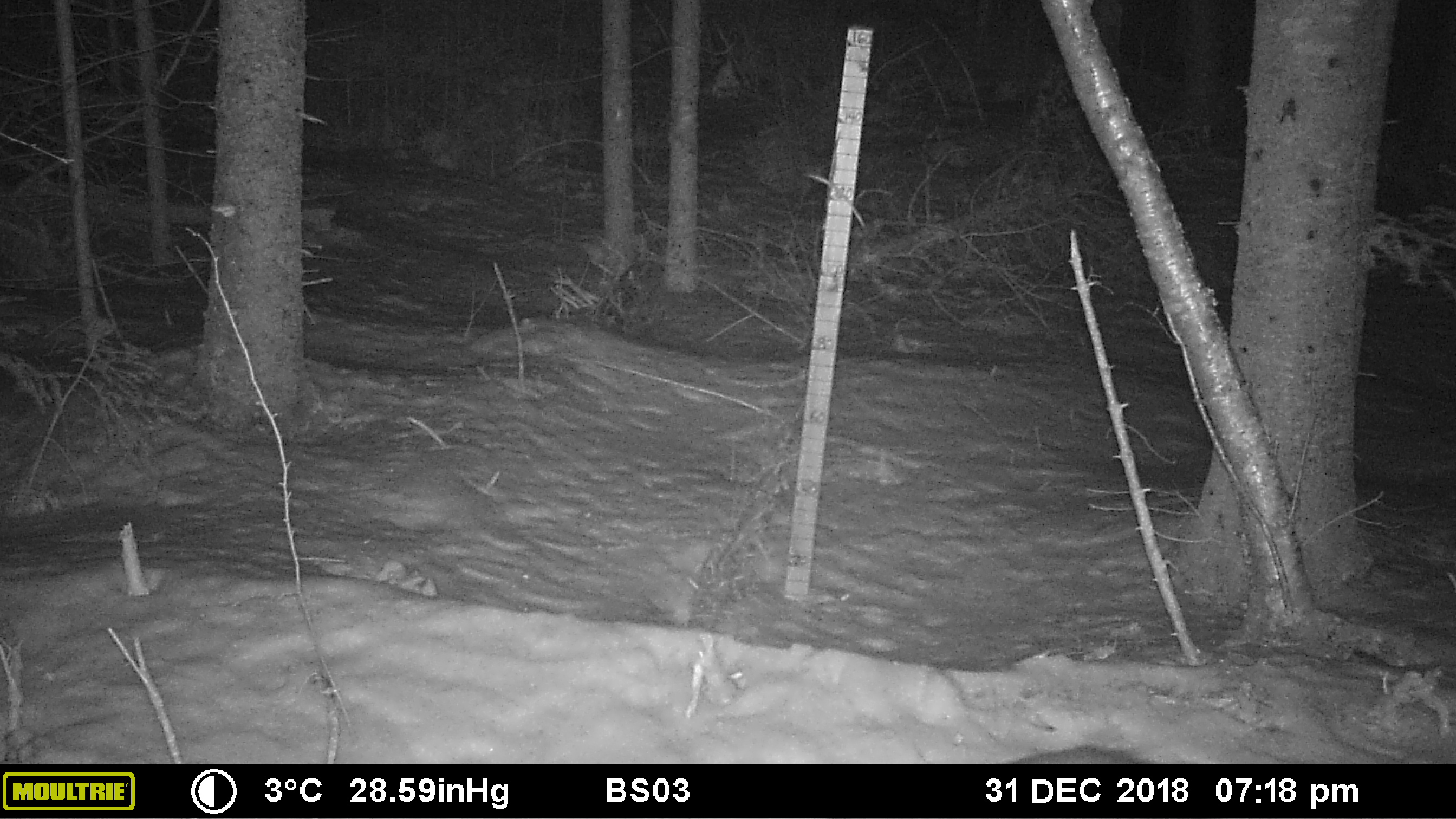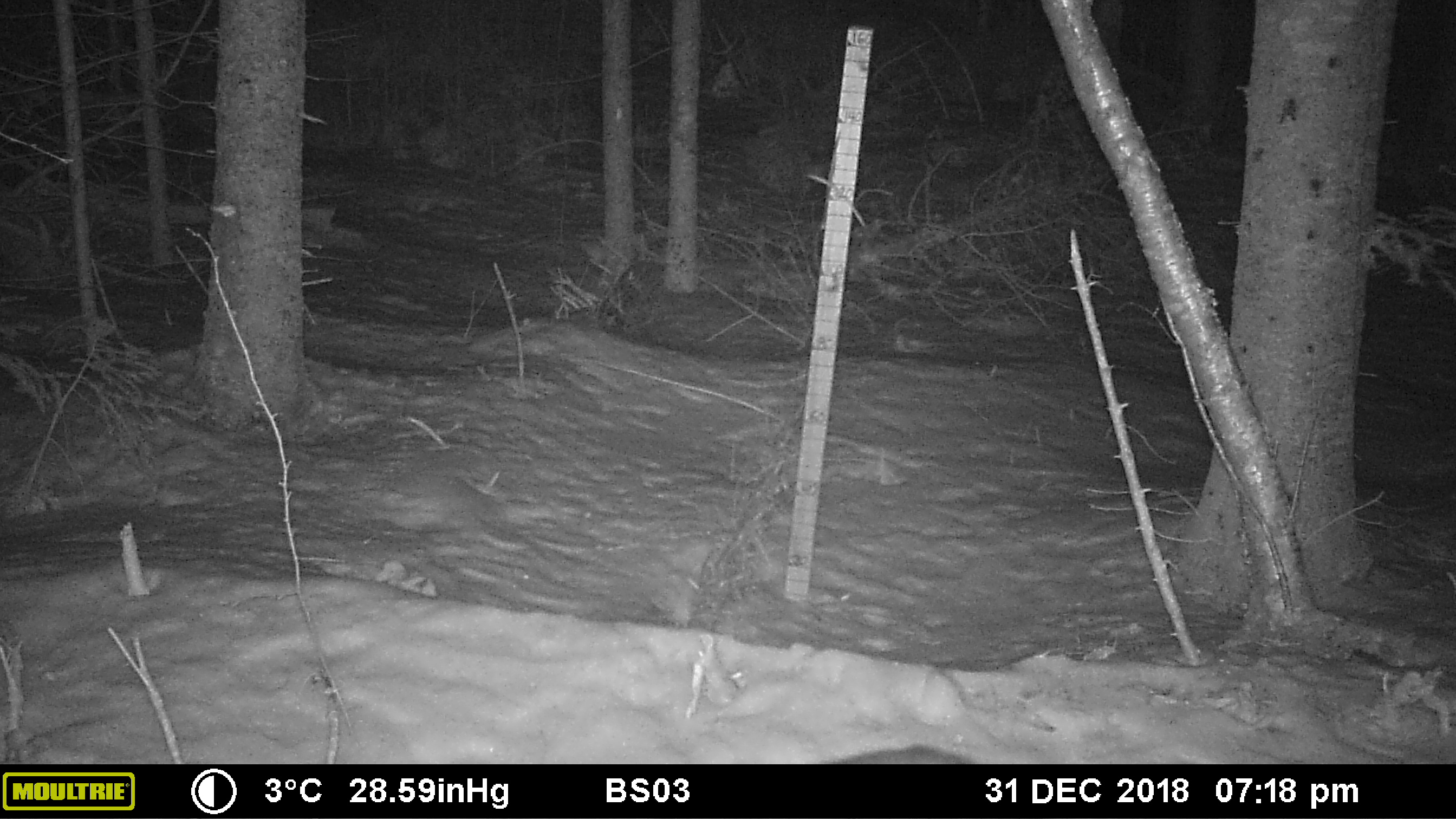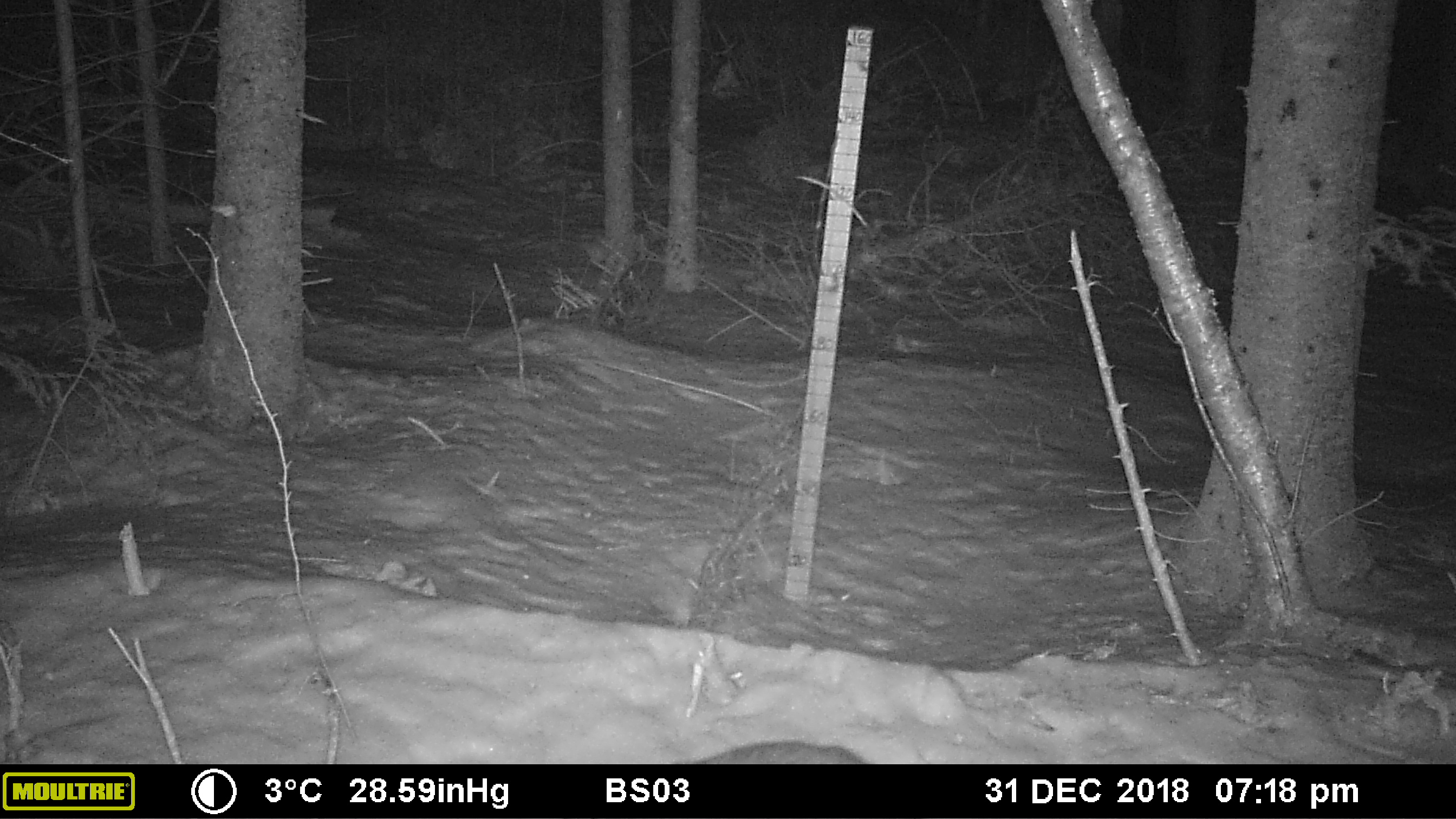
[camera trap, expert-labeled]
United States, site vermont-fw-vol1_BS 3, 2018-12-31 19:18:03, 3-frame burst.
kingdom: Animalia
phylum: Chordata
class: Mammalia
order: Carnivora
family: Mustelidae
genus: Pekania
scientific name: Pekania pennanti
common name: fisher